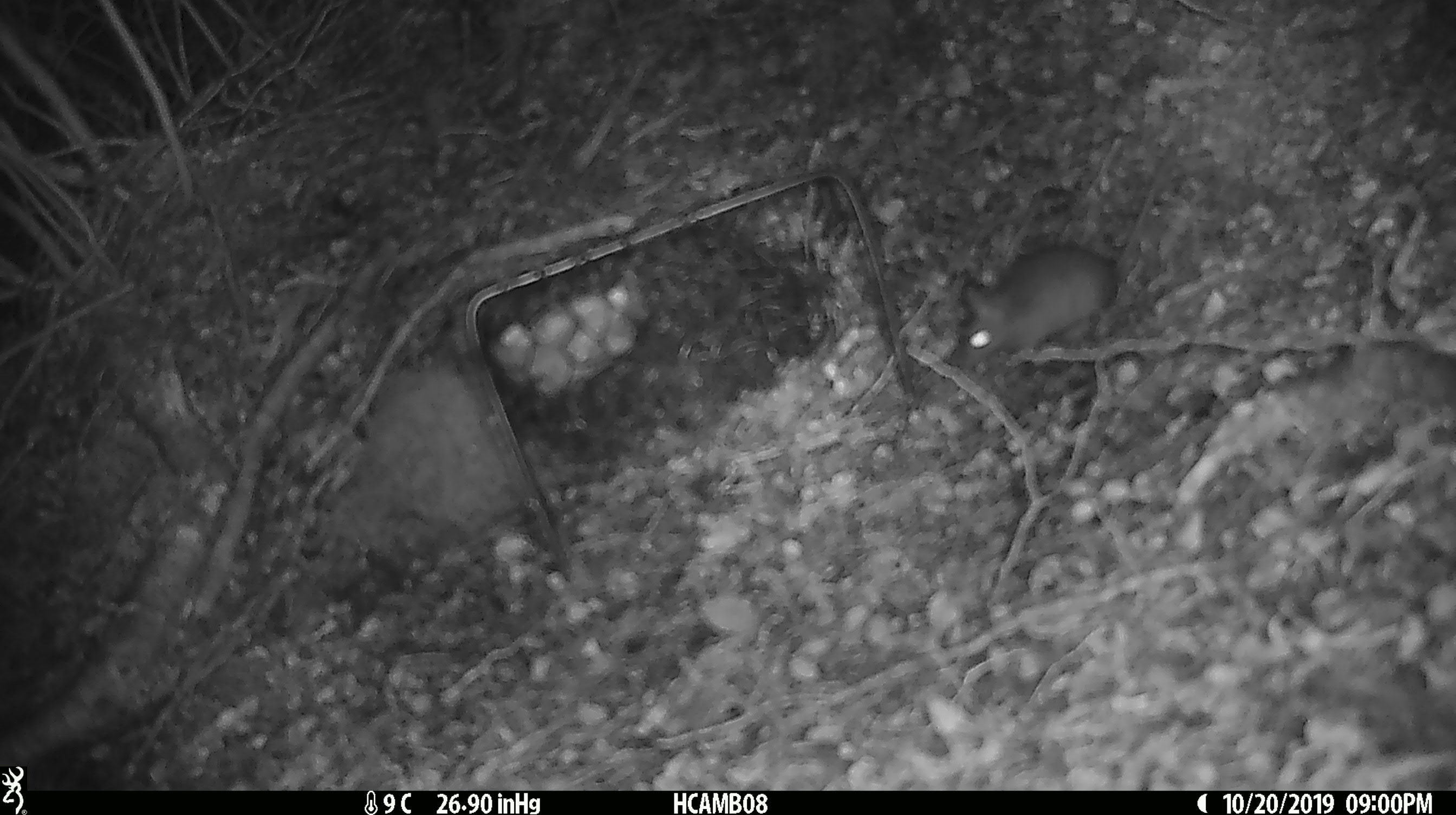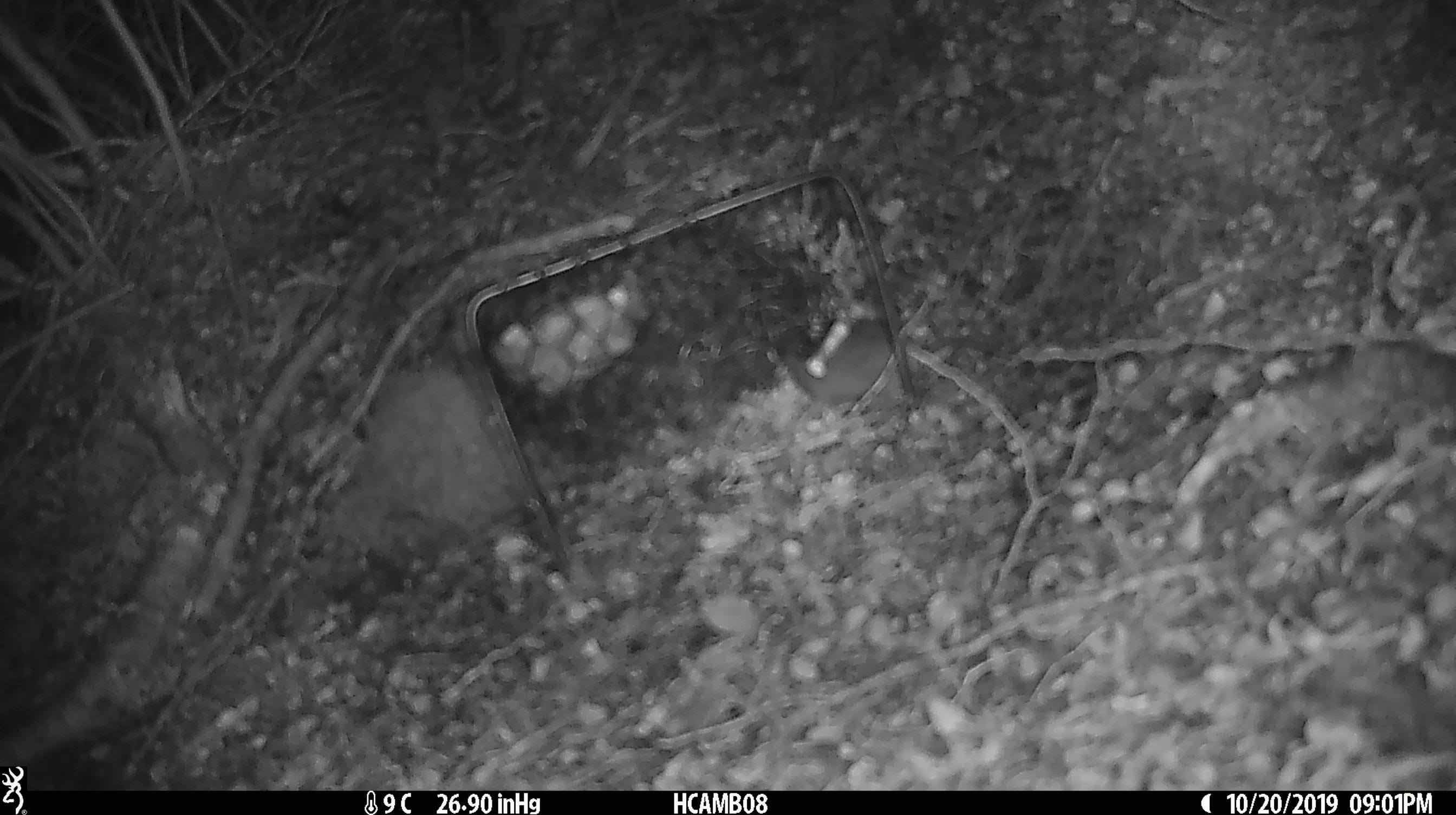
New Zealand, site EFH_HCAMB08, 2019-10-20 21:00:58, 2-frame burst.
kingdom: Animalia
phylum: Chordata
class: Mammalia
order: Rodentia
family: Muridae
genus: Mus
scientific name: Mus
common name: mouse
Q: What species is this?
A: Mouse (Mus).